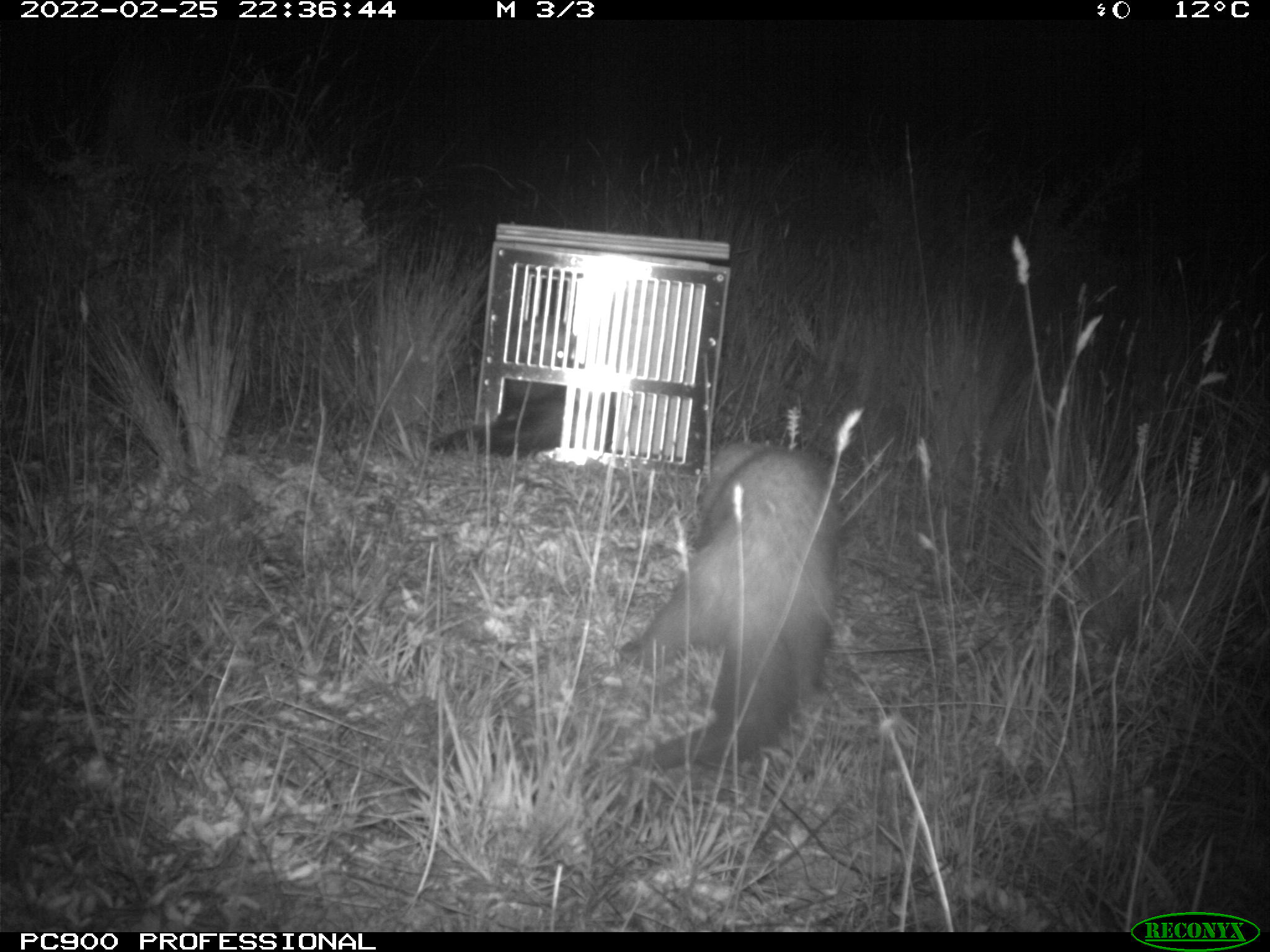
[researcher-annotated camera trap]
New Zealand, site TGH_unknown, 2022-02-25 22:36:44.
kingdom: Animalia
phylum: Chordata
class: Mammalia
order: Carnivora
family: Mustelidae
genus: Mustela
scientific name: Mustela furo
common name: ferret